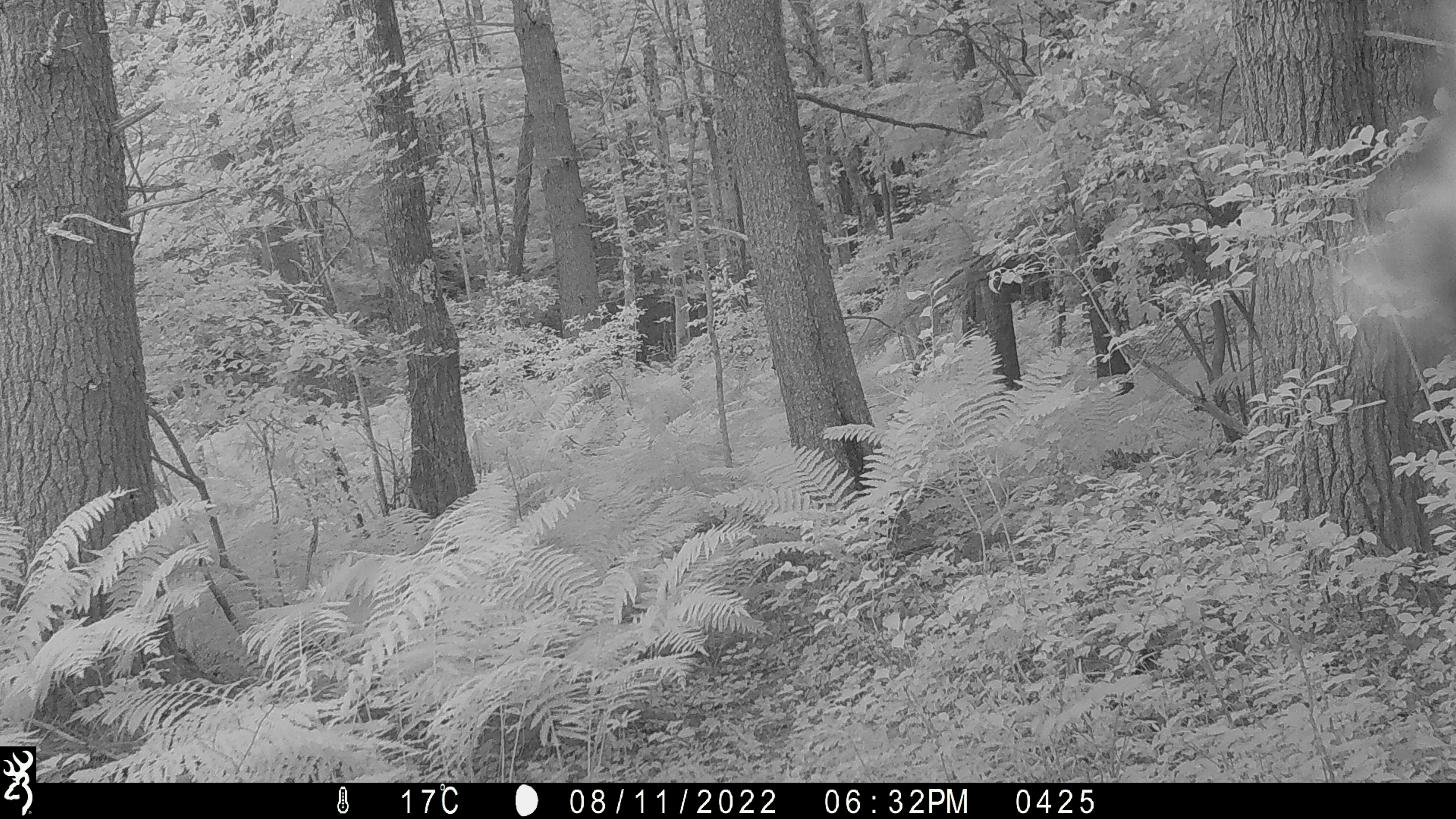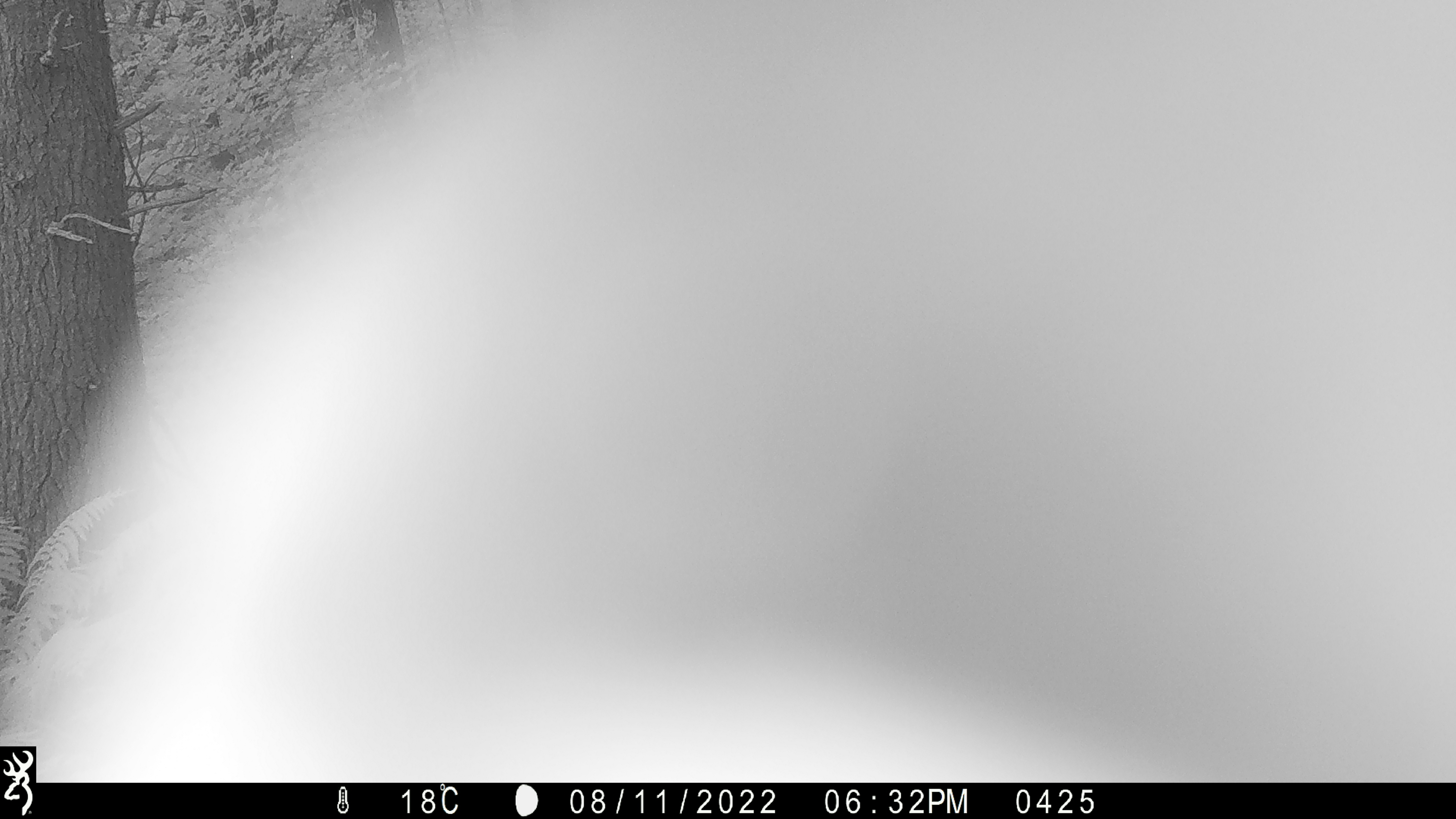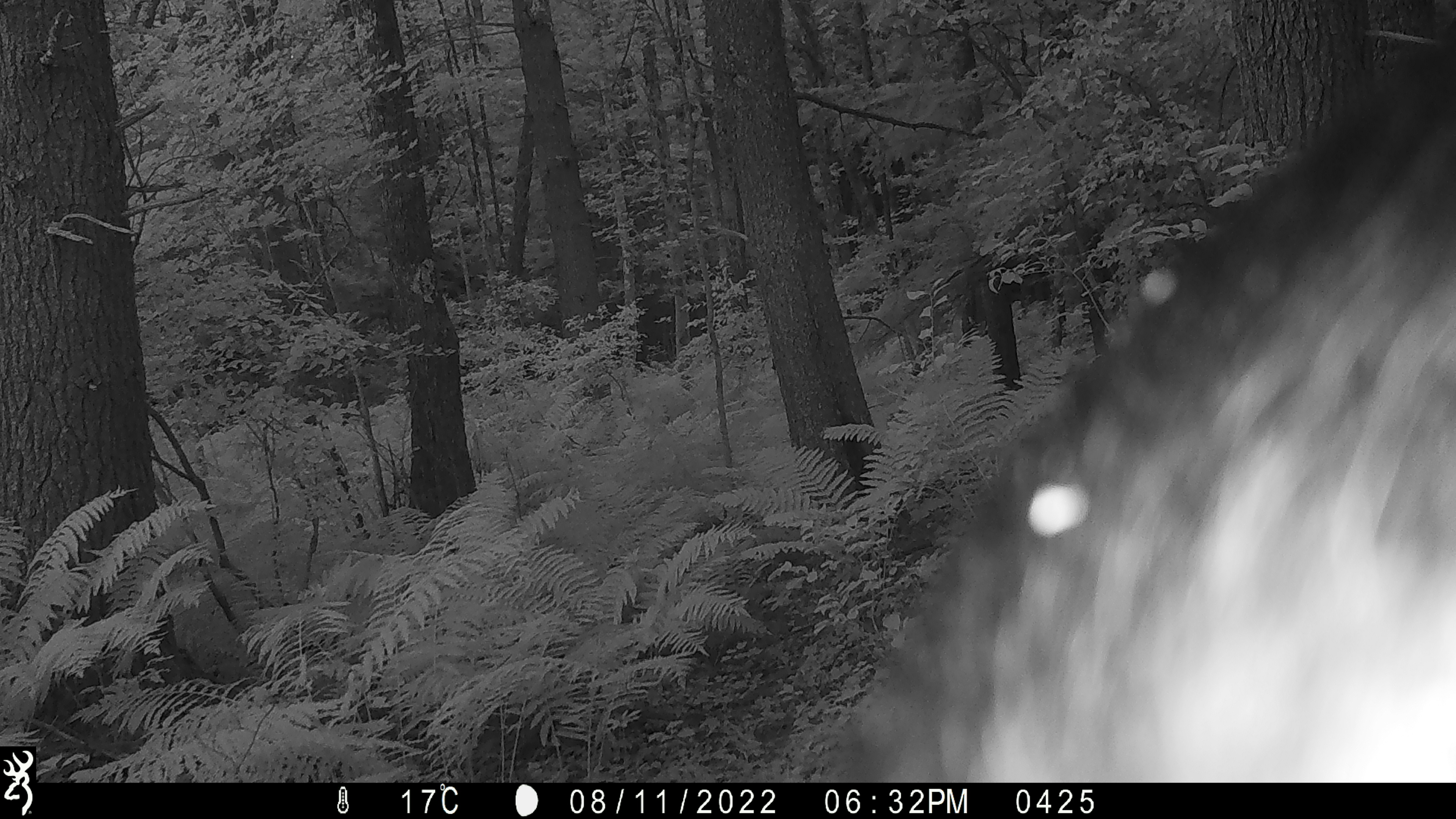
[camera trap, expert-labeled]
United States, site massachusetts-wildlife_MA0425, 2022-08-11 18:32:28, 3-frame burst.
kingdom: Animalia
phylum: Chordata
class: Mammalia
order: Carnivora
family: Ursidae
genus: Ursus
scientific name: Ursus americanus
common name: black bear